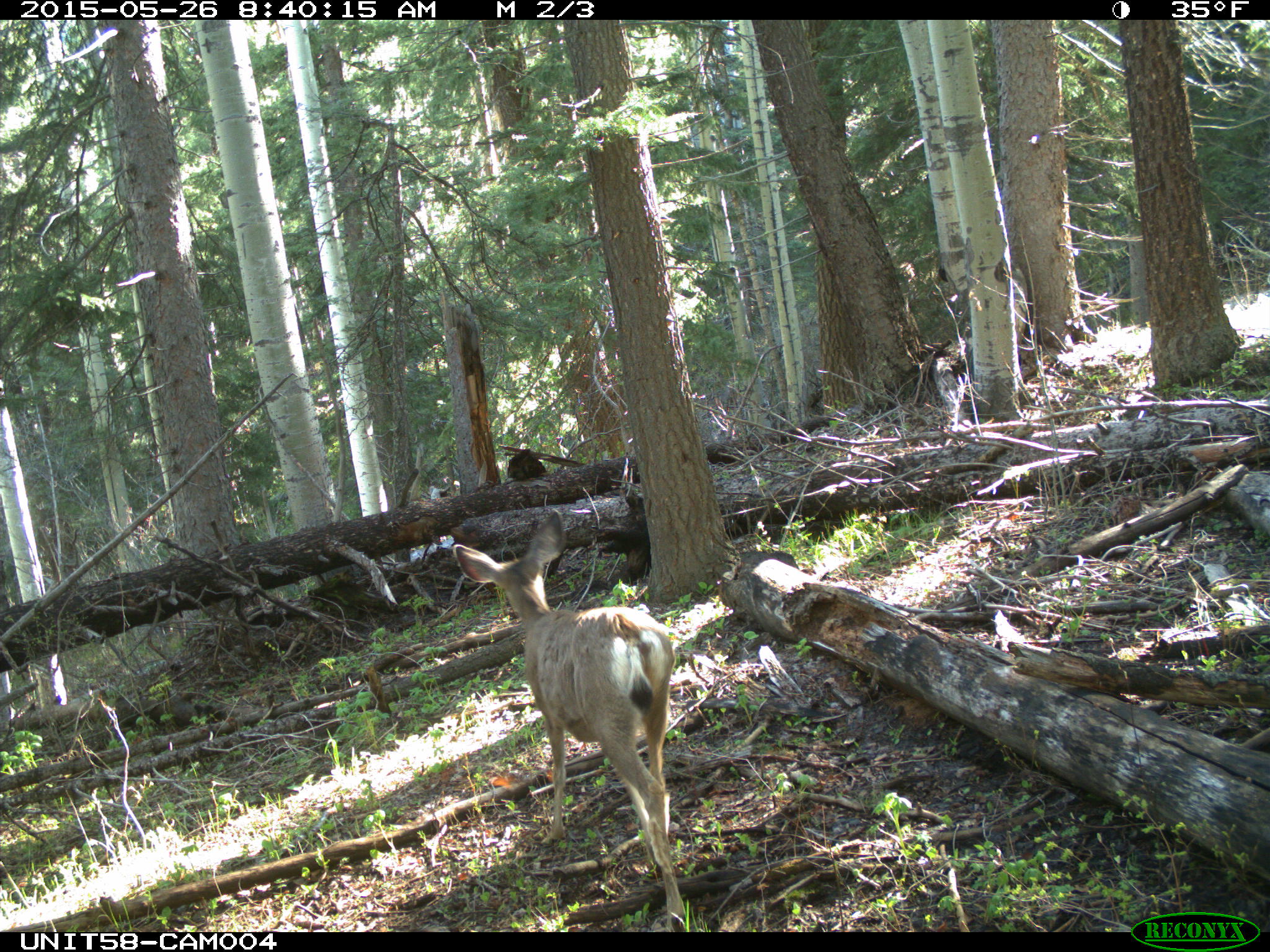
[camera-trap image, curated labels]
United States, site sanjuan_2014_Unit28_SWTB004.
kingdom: Animalia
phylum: Chordata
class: Mammalia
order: Artiodactyla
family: Cervidae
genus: Odocoileus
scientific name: Odocoileus hemionus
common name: mule deer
Odocoileus hemionus (mule deer).